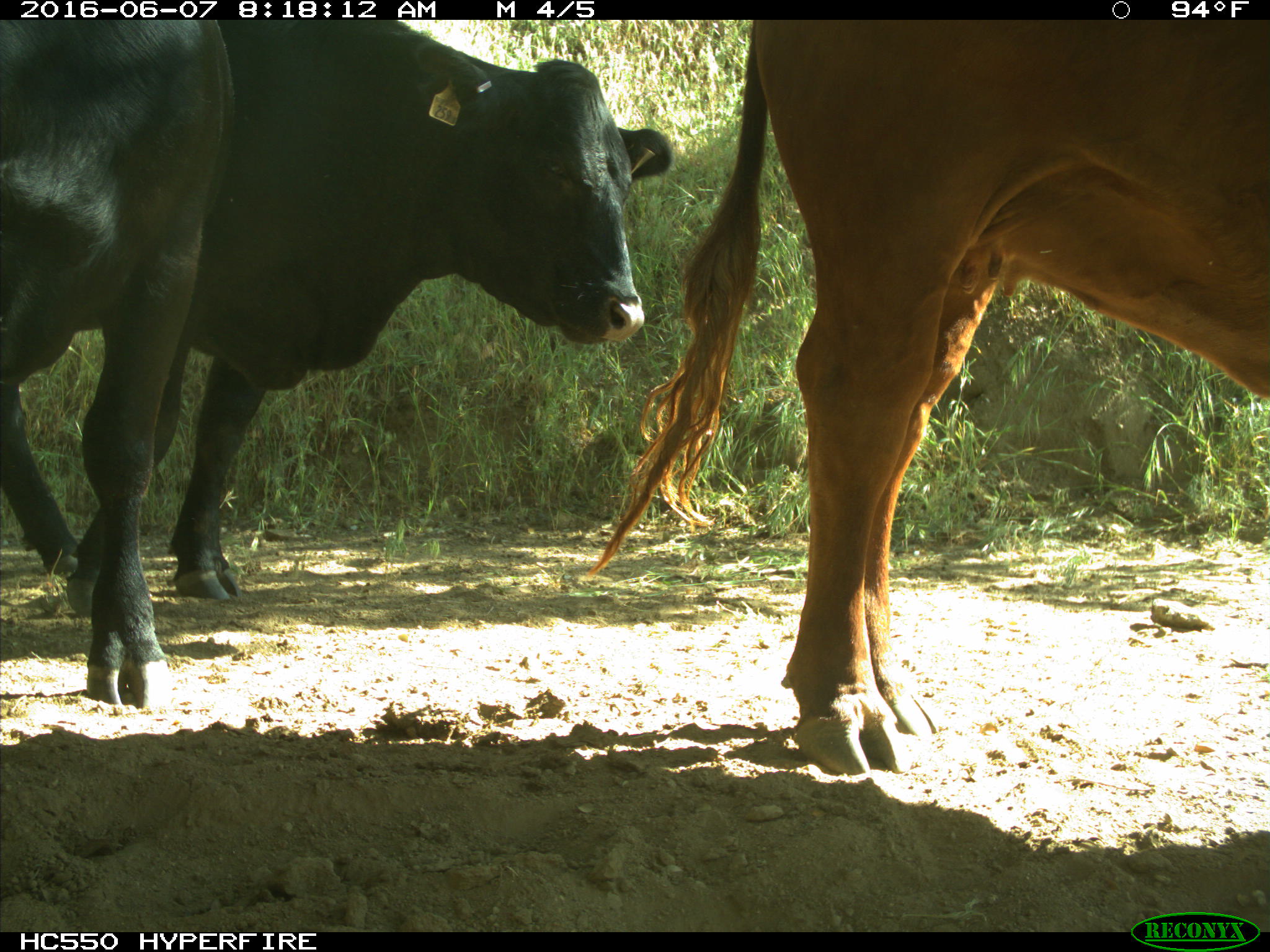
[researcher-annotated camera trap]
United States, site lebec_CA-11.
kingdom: Animalia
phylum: Chordata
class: Mammalia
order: Artiodactyla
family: Bovidae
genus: Bos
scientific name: Bos taurus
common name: domestic cow